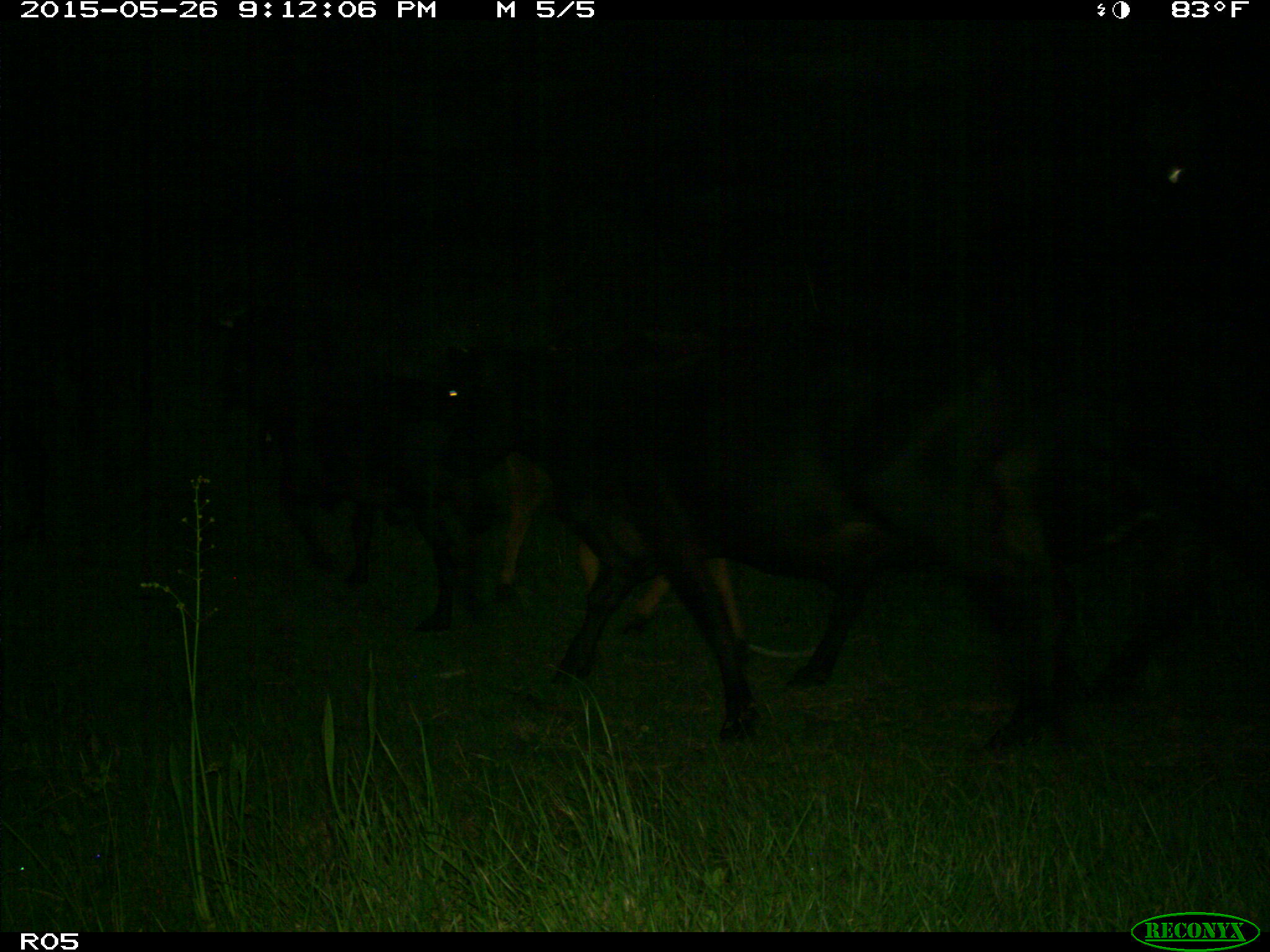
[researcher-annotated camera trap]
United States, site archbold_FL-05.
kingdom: Animalia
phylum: Chordata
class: Mammalia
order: Artiodactyla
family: Bovidae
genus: Bos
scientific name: Bos taurus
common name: domestic cow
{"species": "Bos taurus (domestic cow)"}